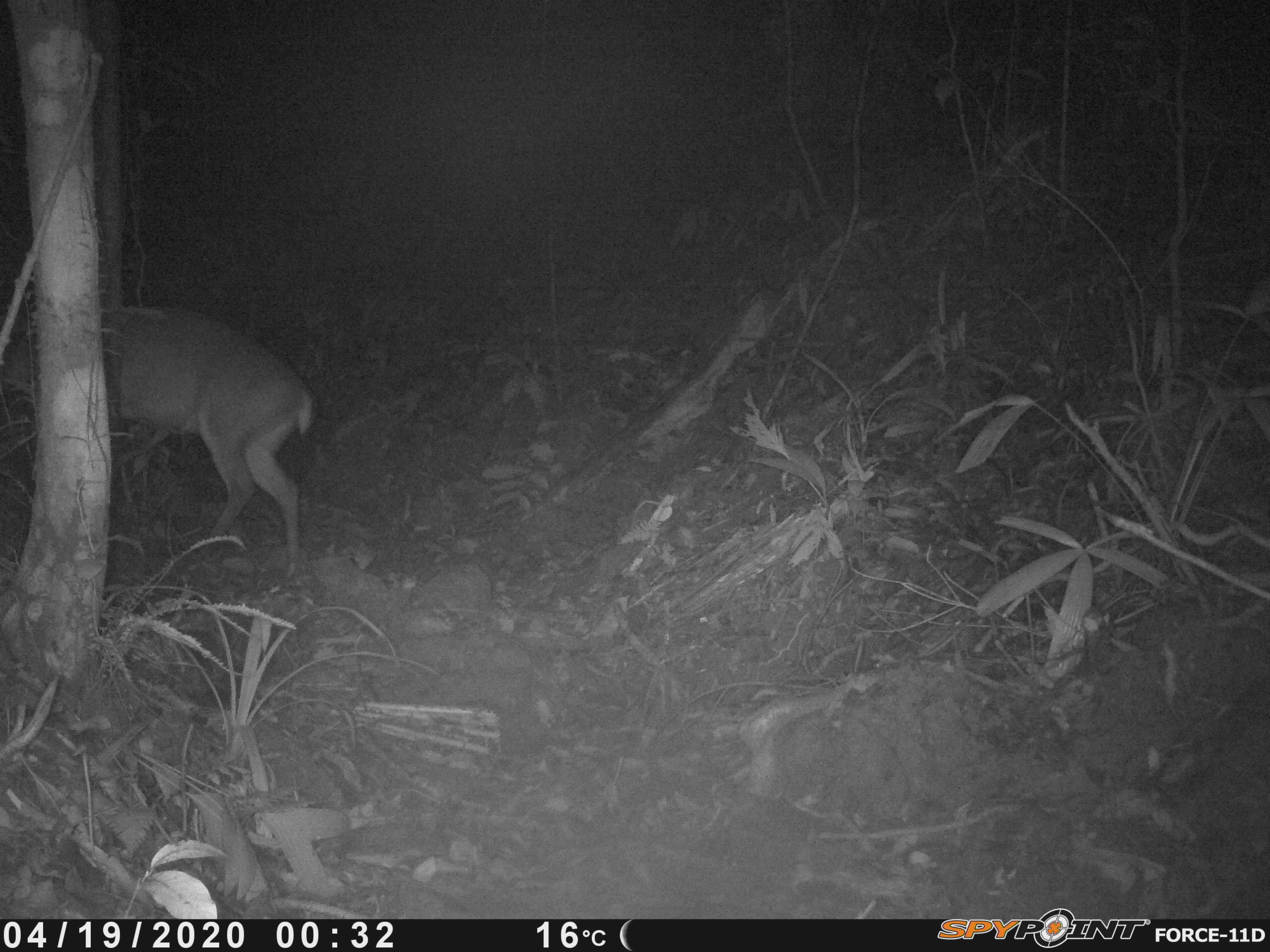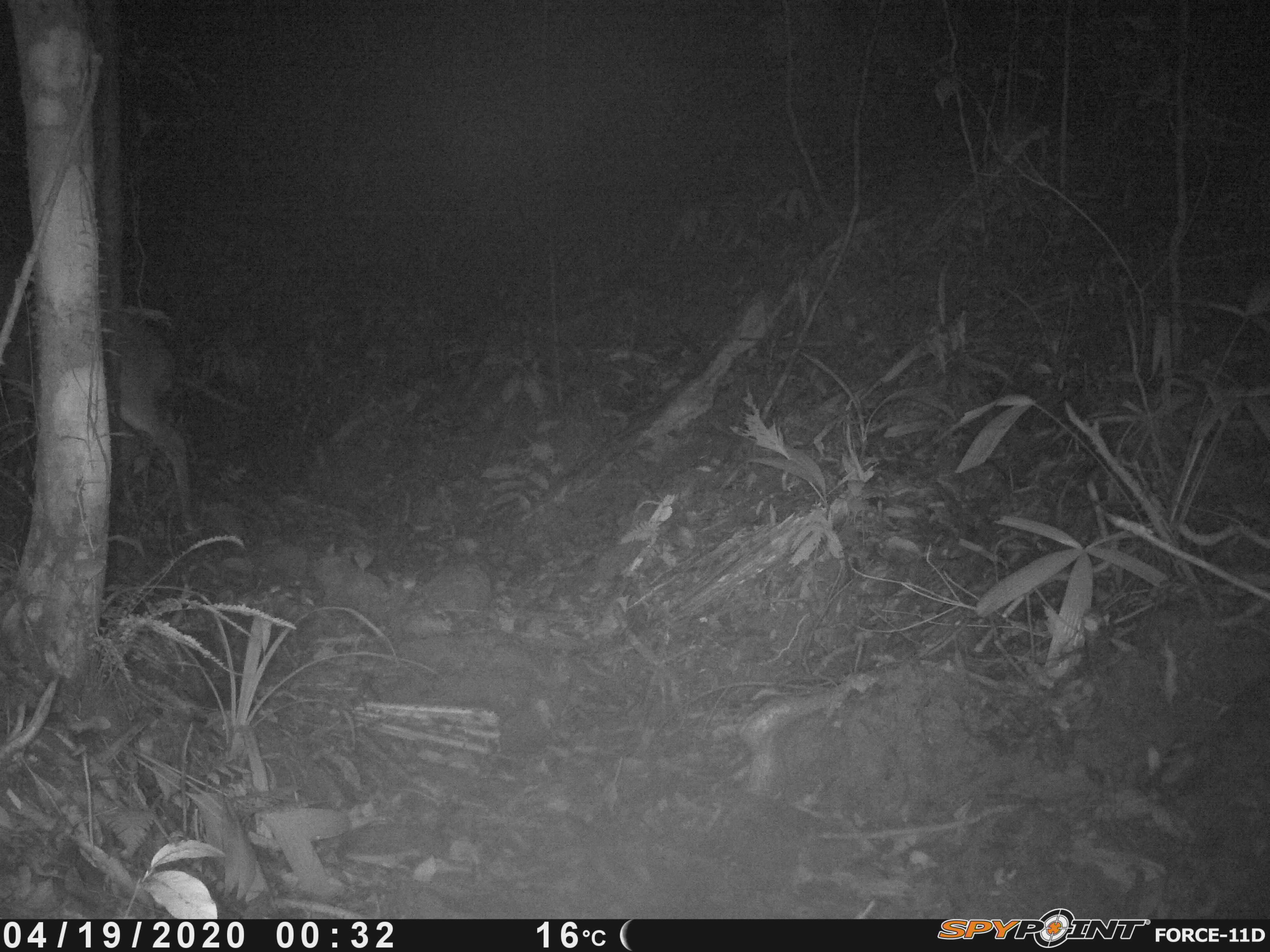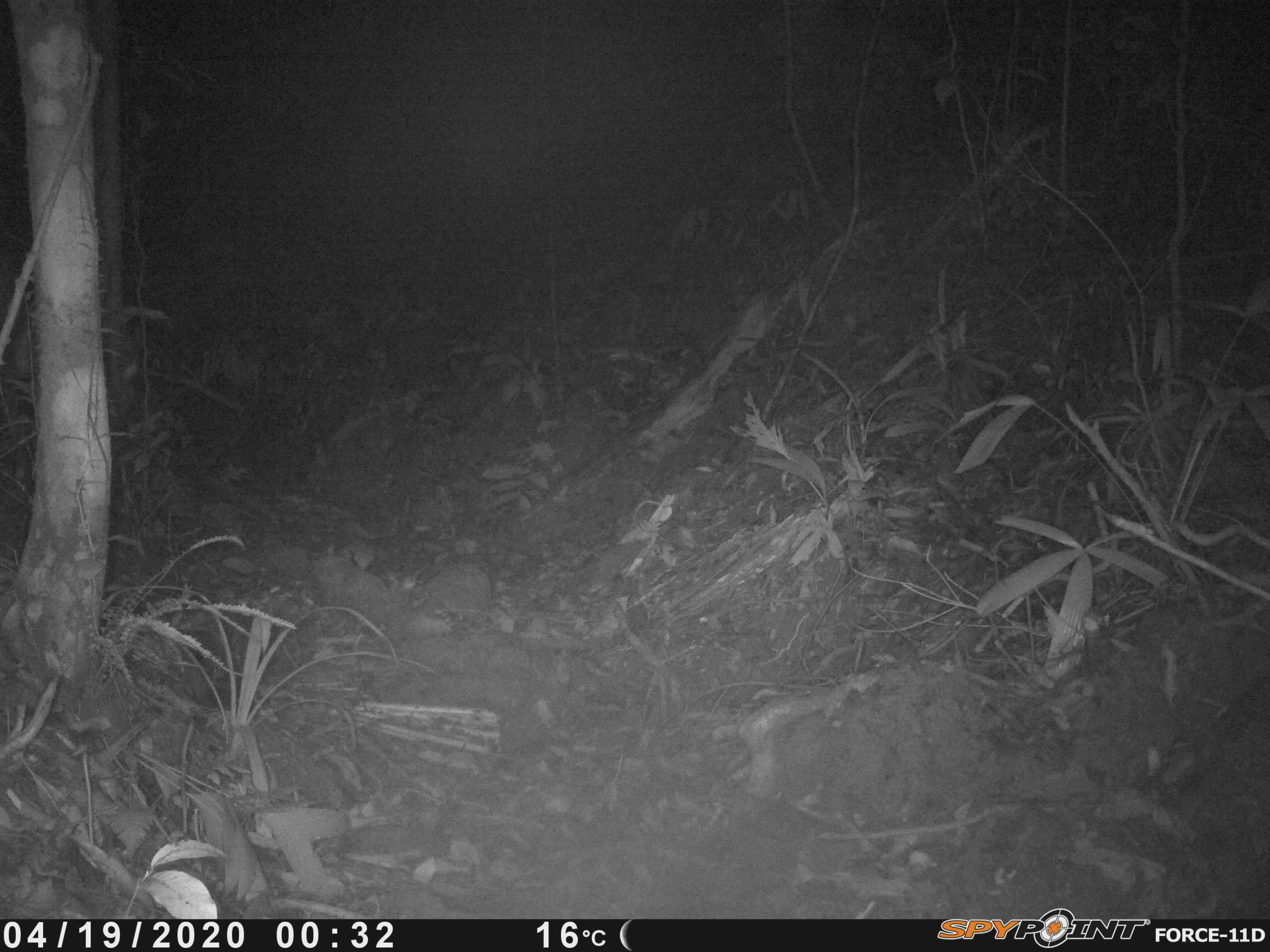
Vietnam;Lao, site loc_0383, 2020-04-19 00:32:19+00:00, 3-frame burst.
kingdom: Animalia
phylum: Chordata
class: Mammalia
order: Artiodactyla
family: Cervidae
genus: Muntiacus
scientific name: Muntiacus vuquangensis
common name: large-antlered muntjac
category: large antlered muntjac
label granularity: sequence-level